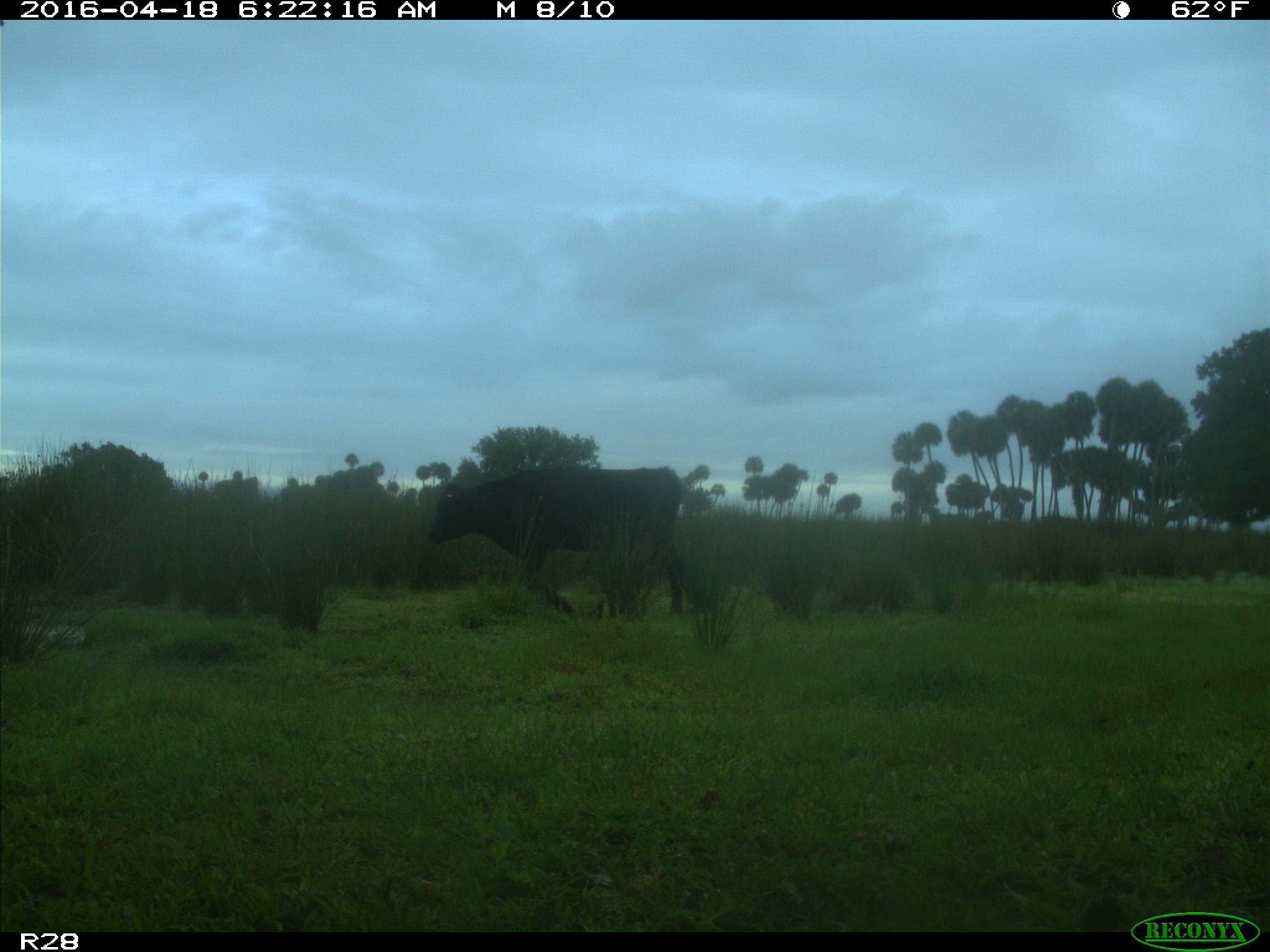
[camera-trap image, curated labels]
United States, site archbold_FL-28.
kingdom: Animalia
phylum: Chordata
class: Mammalia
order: Artiodactyla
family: Bovidae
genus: Bos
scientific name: Bos taurus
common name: domestic cow